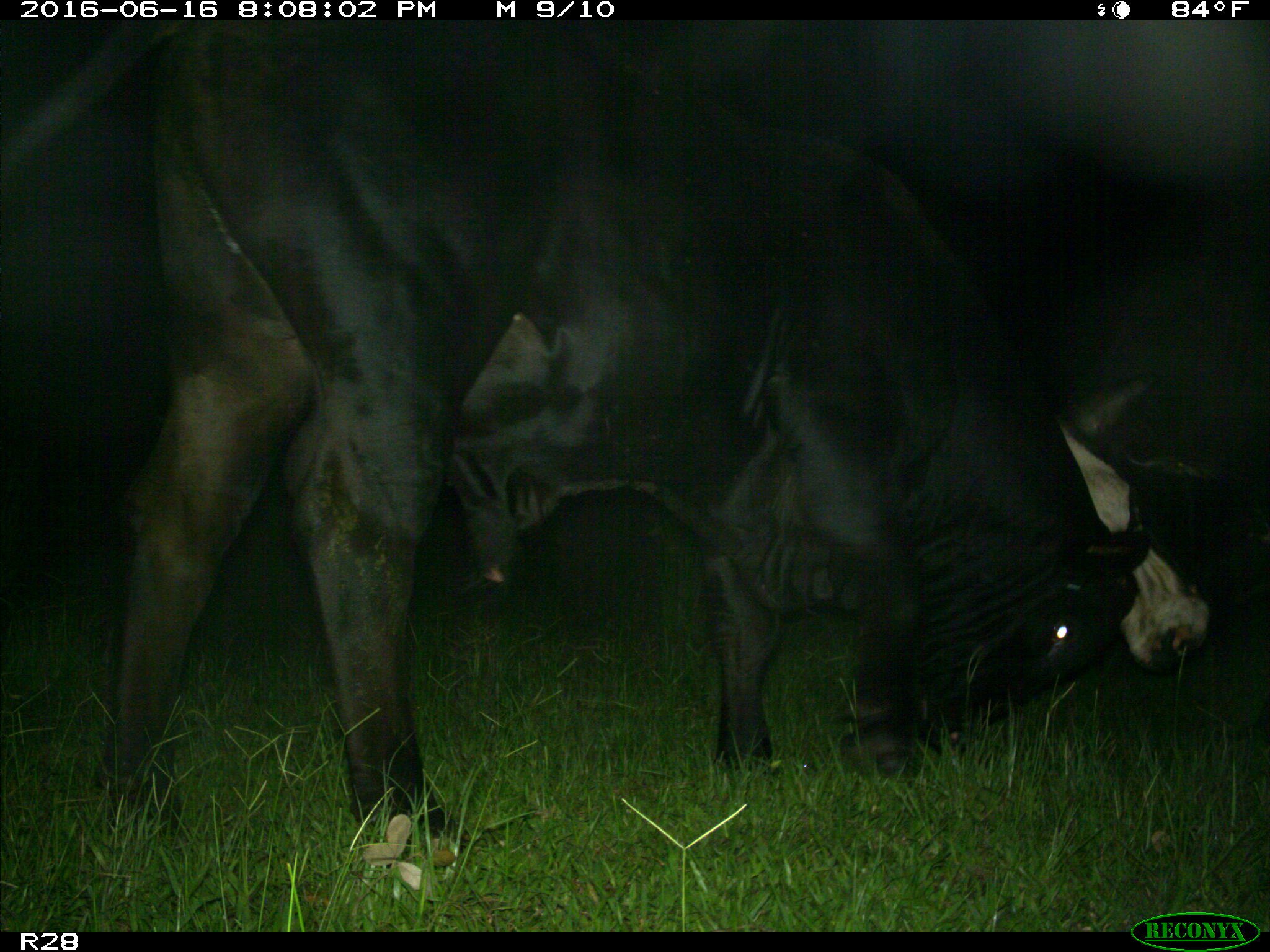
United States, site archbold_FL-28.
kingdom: Animalia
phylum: Chordata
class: Mammalia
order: Artiodactyla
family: Bovidae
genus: Bos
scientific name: Bos taurus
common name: domestic cow